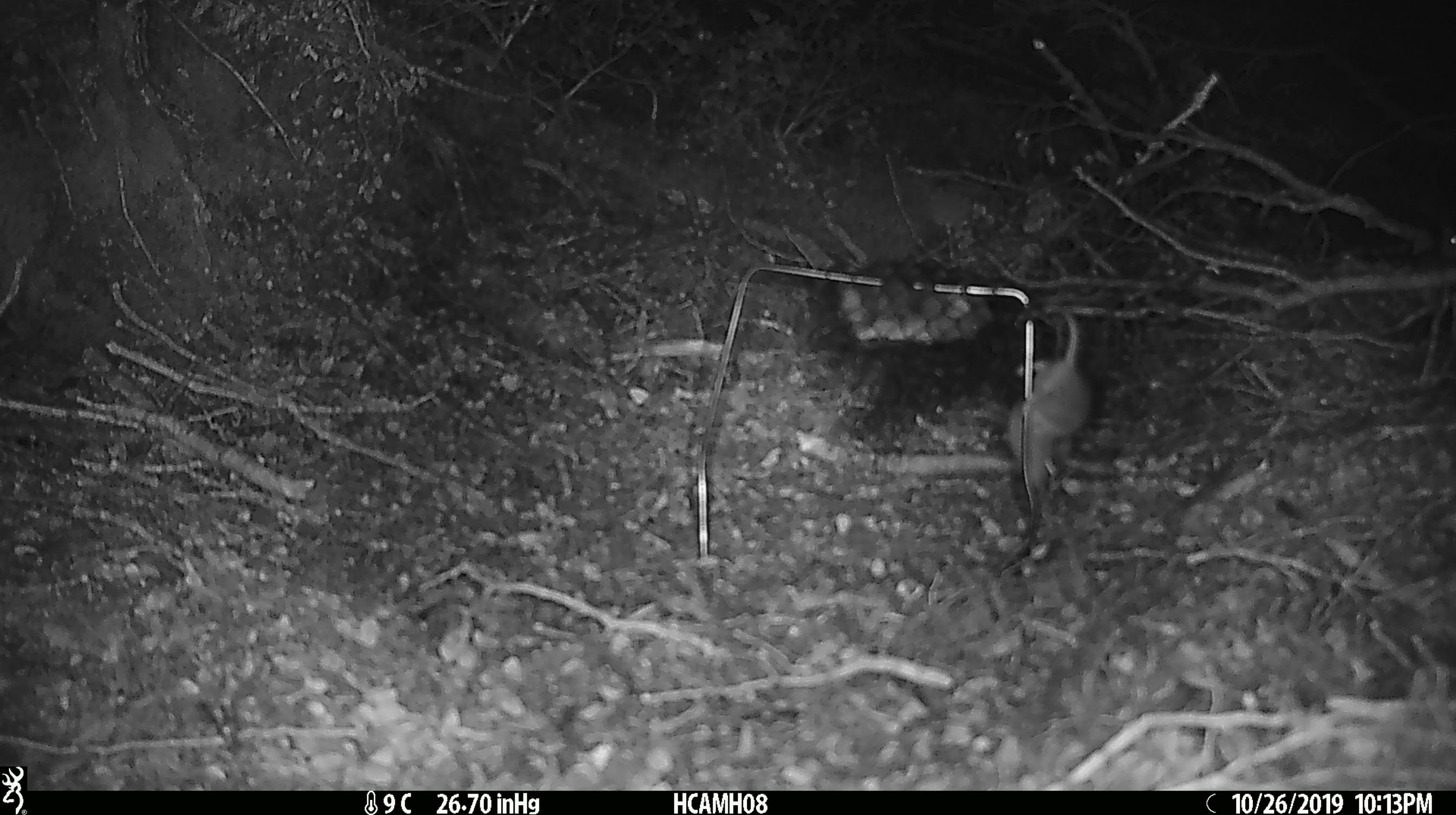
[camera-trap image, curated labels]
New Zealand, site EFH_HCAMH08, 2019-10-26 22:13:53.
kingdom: Animalia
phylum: Chordata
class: Mammalia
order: Rodentia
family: Muridae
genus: Mus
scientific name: Mus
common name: mouse